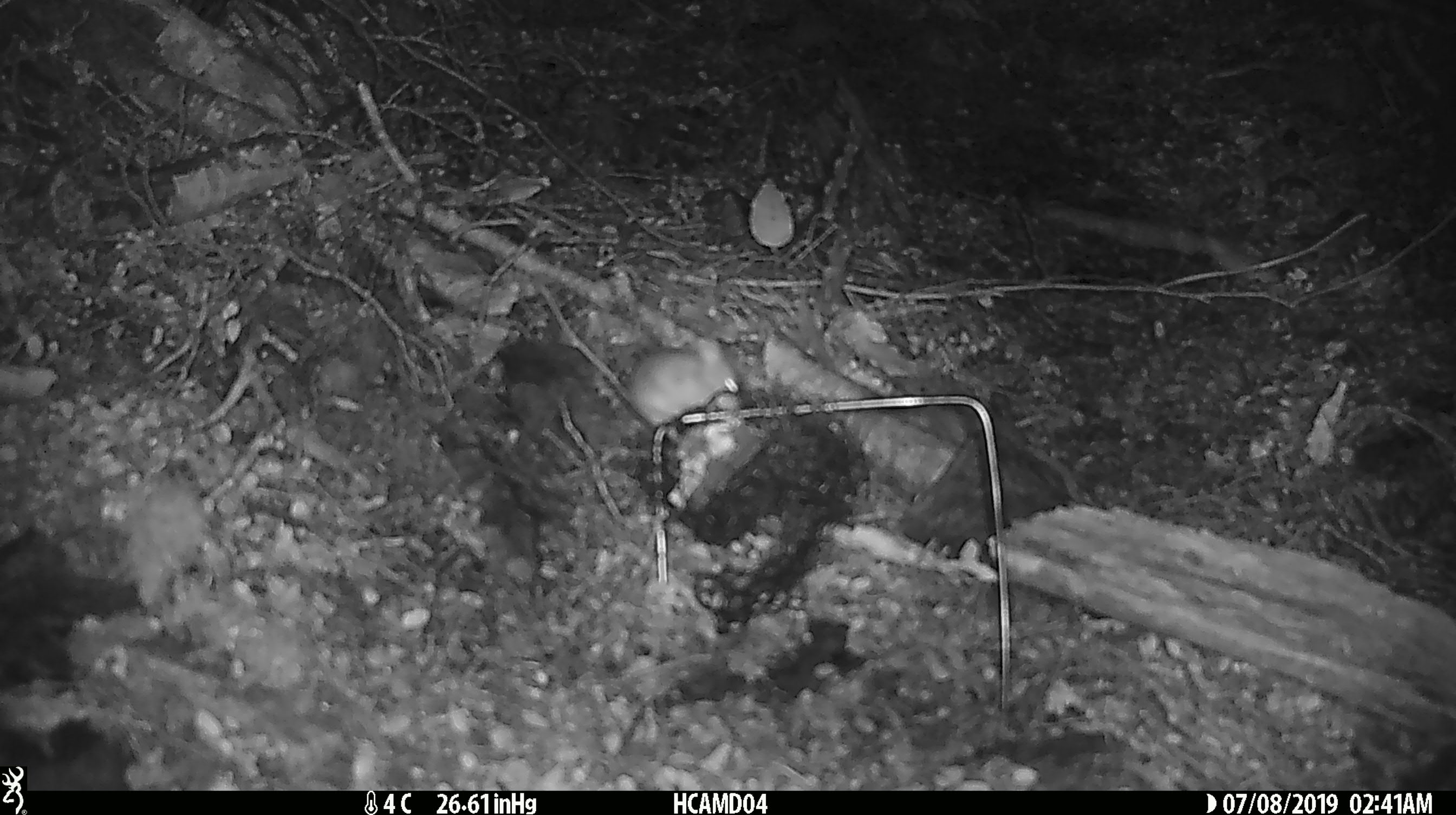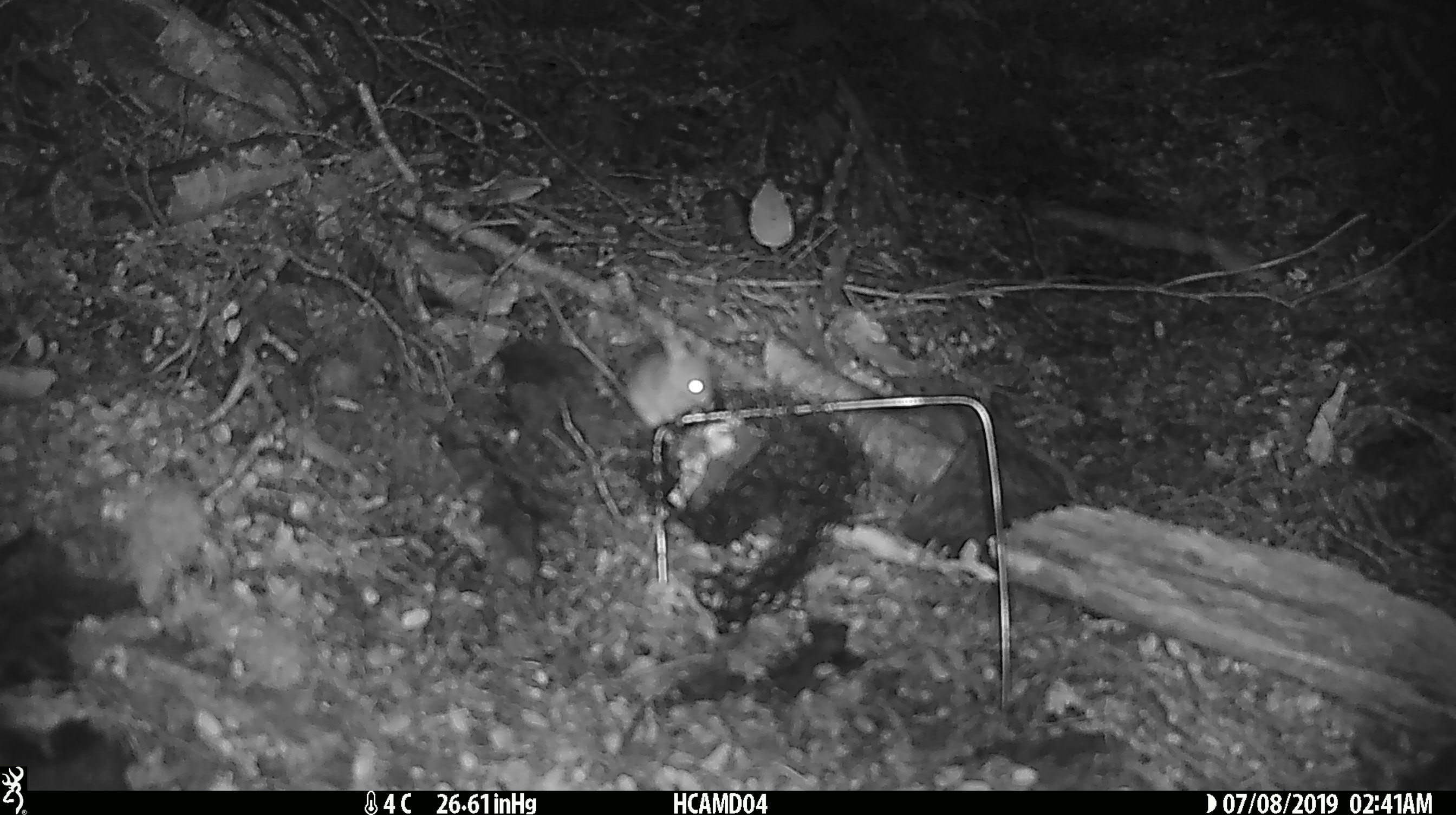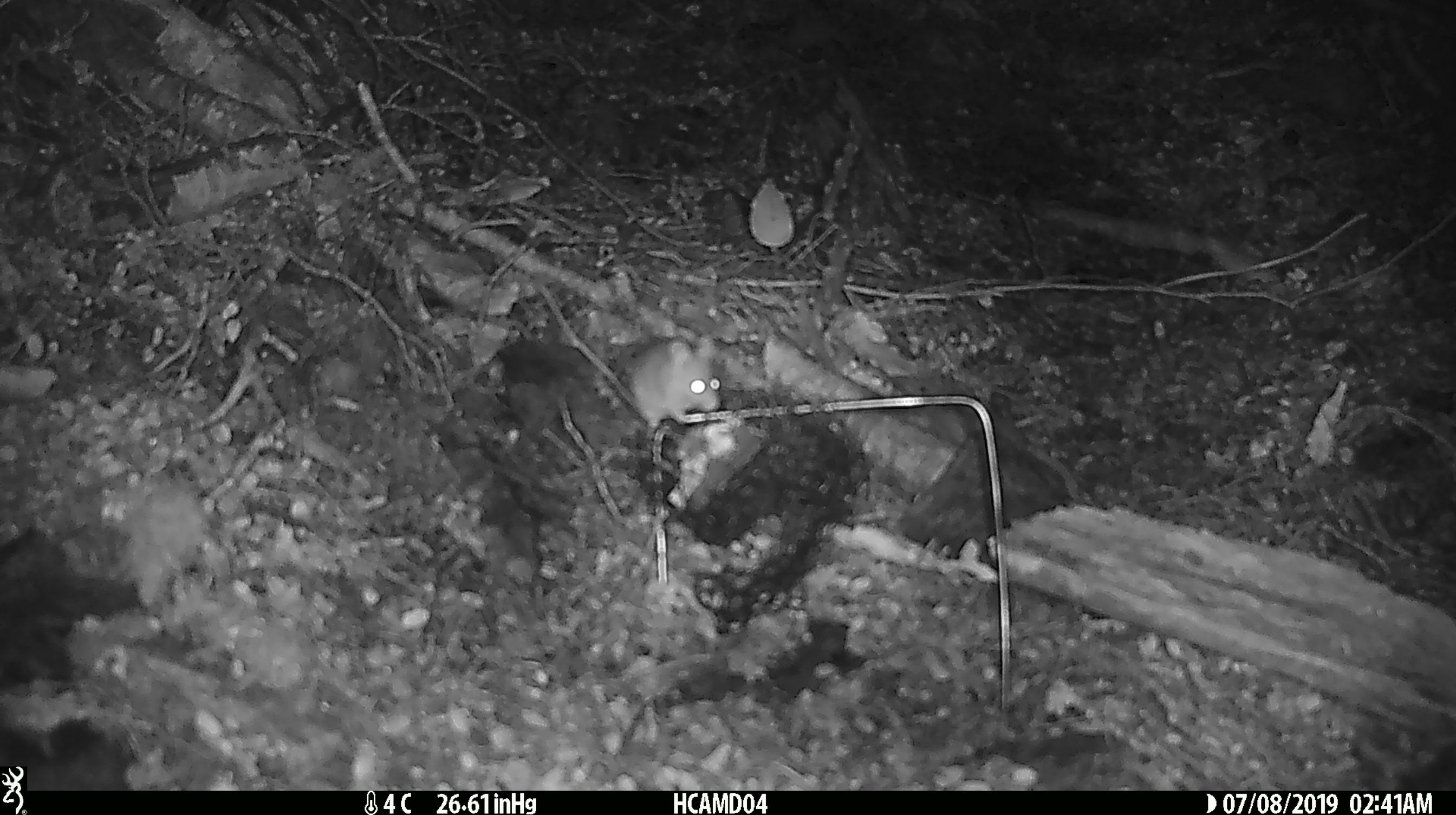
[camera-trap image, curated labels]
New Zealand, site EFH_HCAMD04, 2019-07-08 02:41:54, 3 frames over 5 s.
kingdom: Animalia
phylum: Chordata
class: Mammalia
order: Rodentia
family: Muridae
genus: Mus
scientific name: Mus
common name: mouse